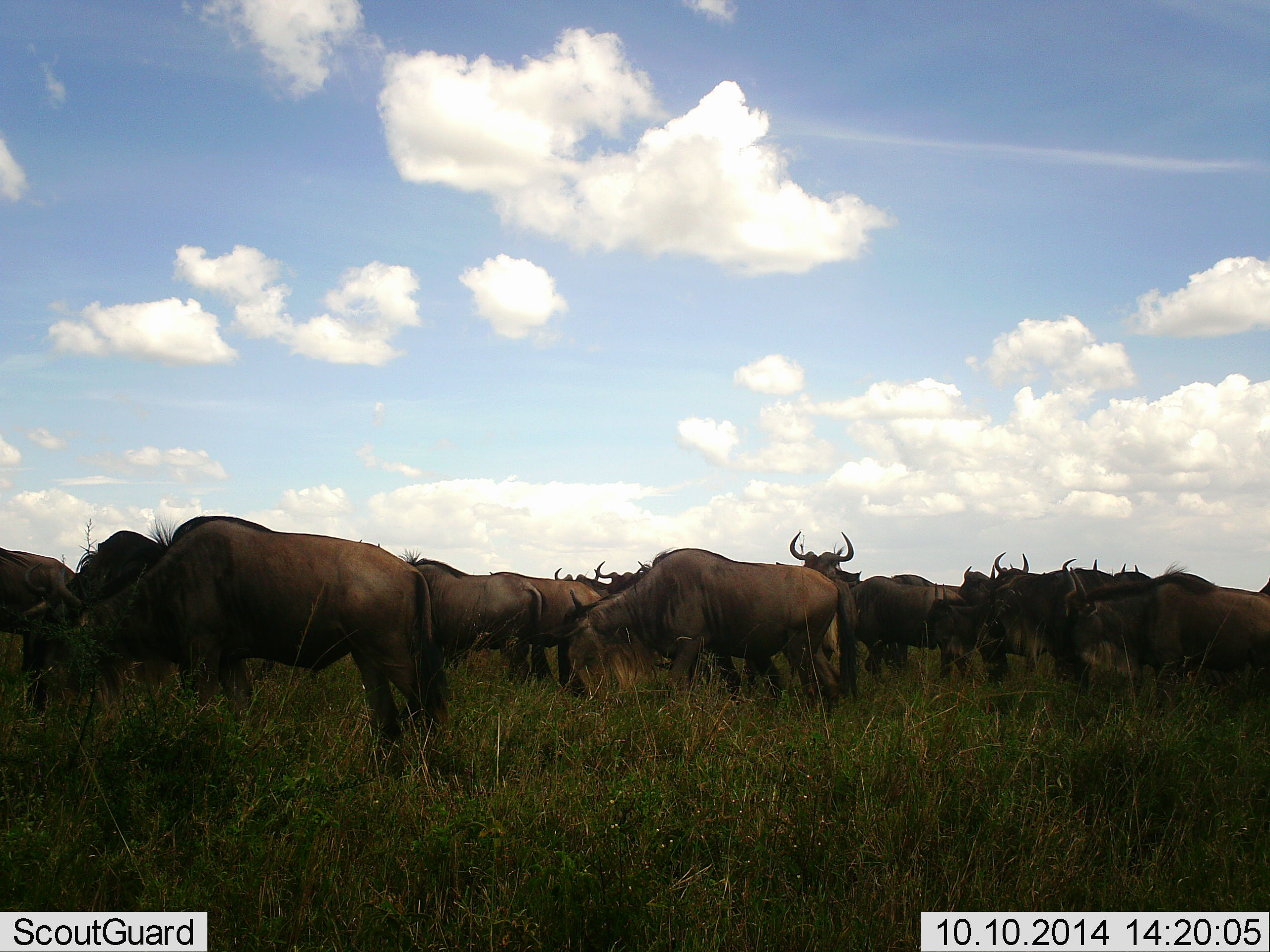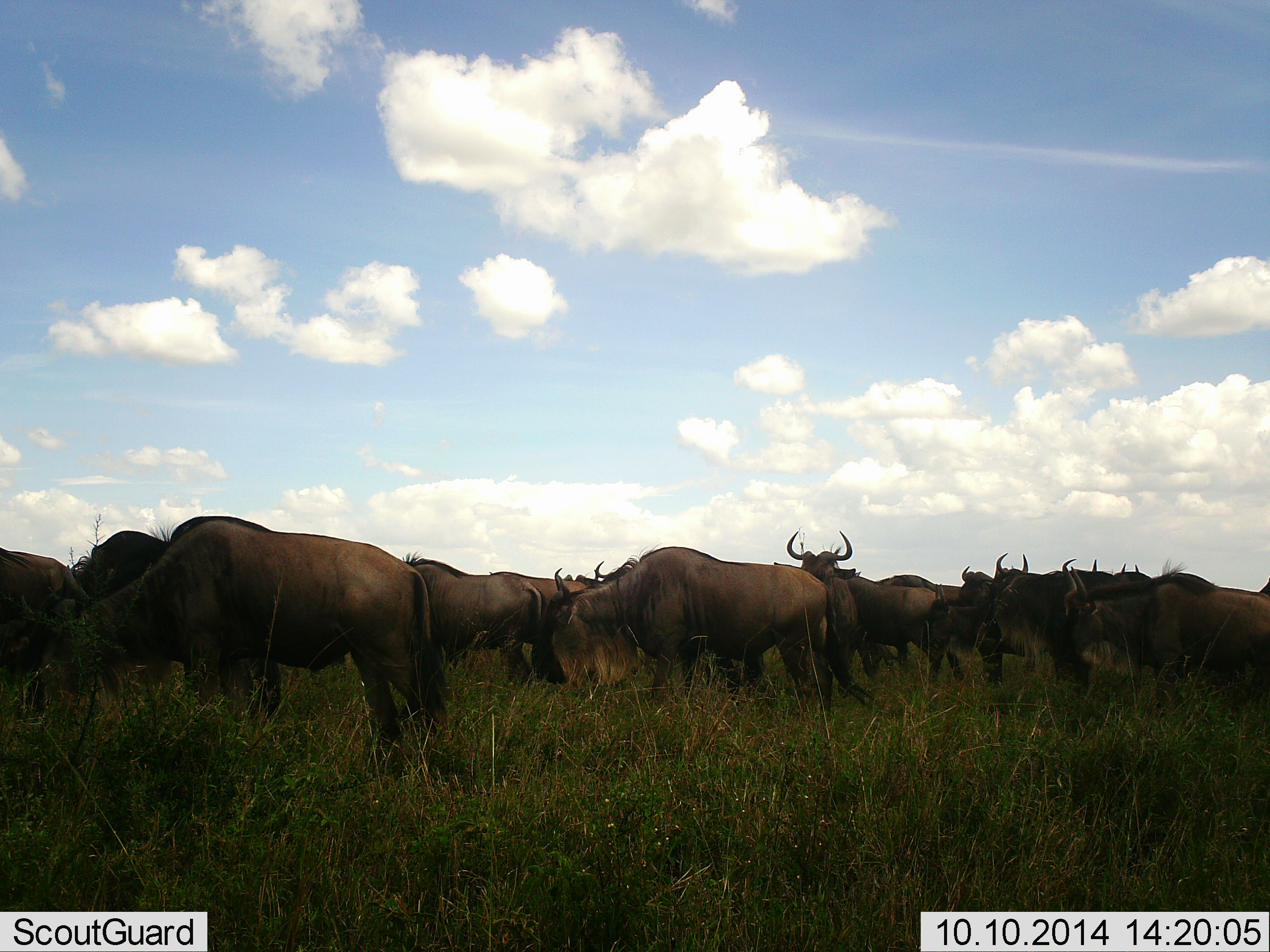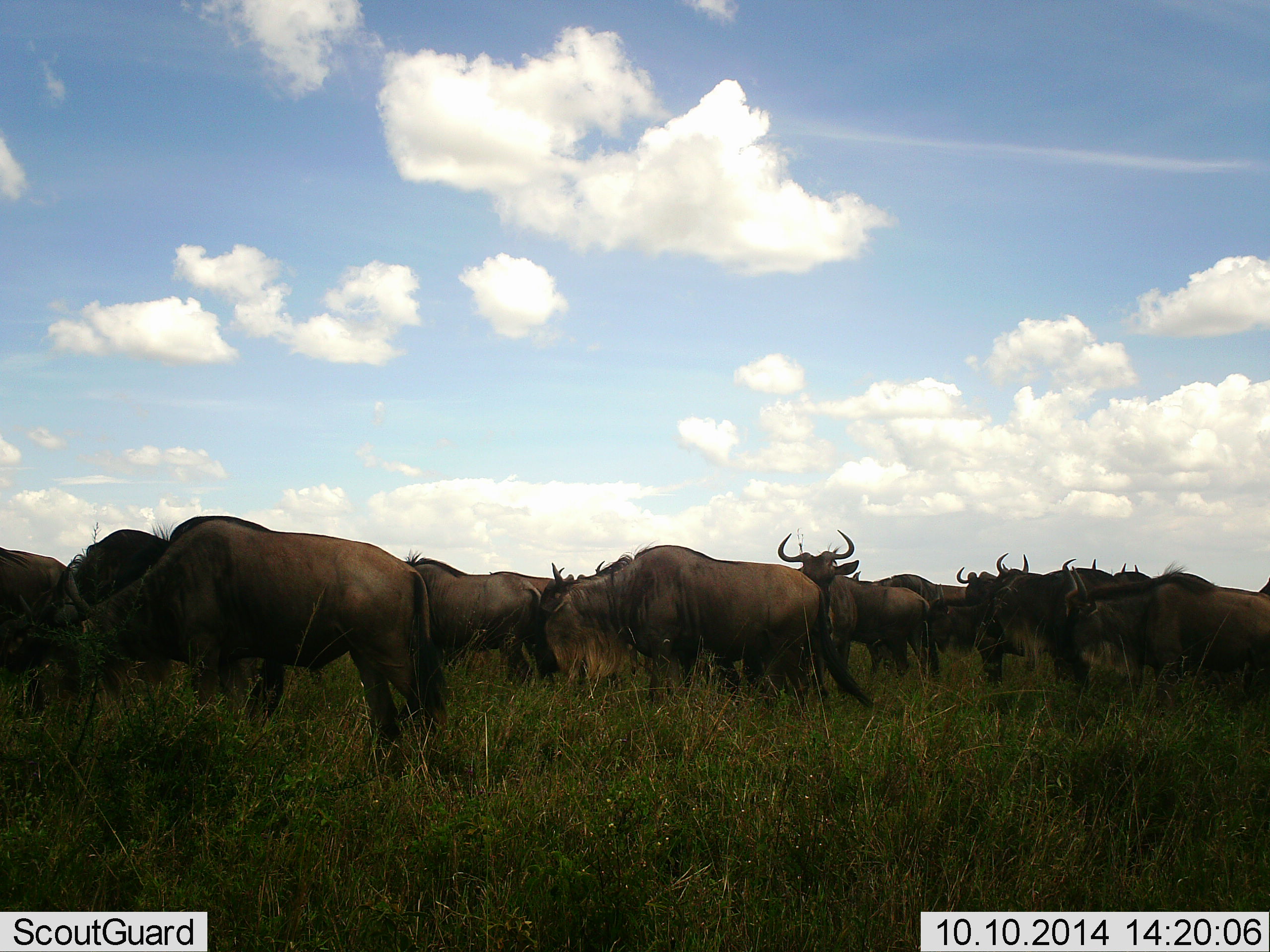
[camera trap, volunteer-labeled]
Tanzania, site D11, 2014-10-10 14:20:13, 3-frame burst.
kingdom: Animalia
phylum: Chordata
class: Mammalia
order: Artiodactyla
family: Bovidae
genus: Connochaetes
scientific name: Connochaetes taurinus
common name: blue wildebeest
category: wildebeest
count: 11-50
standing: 100%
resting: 0%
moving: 60%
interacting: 20%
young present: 0%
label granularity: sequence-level